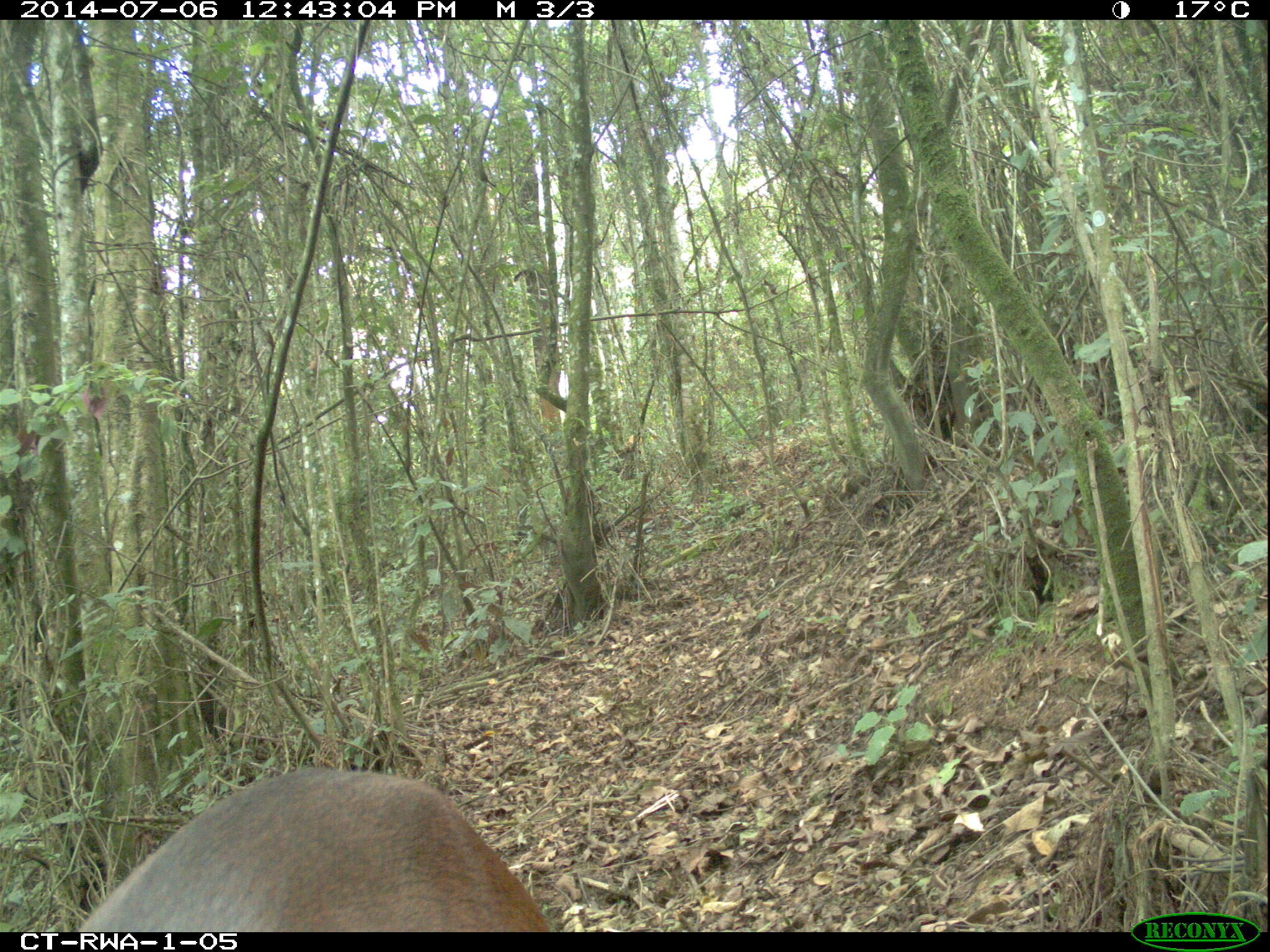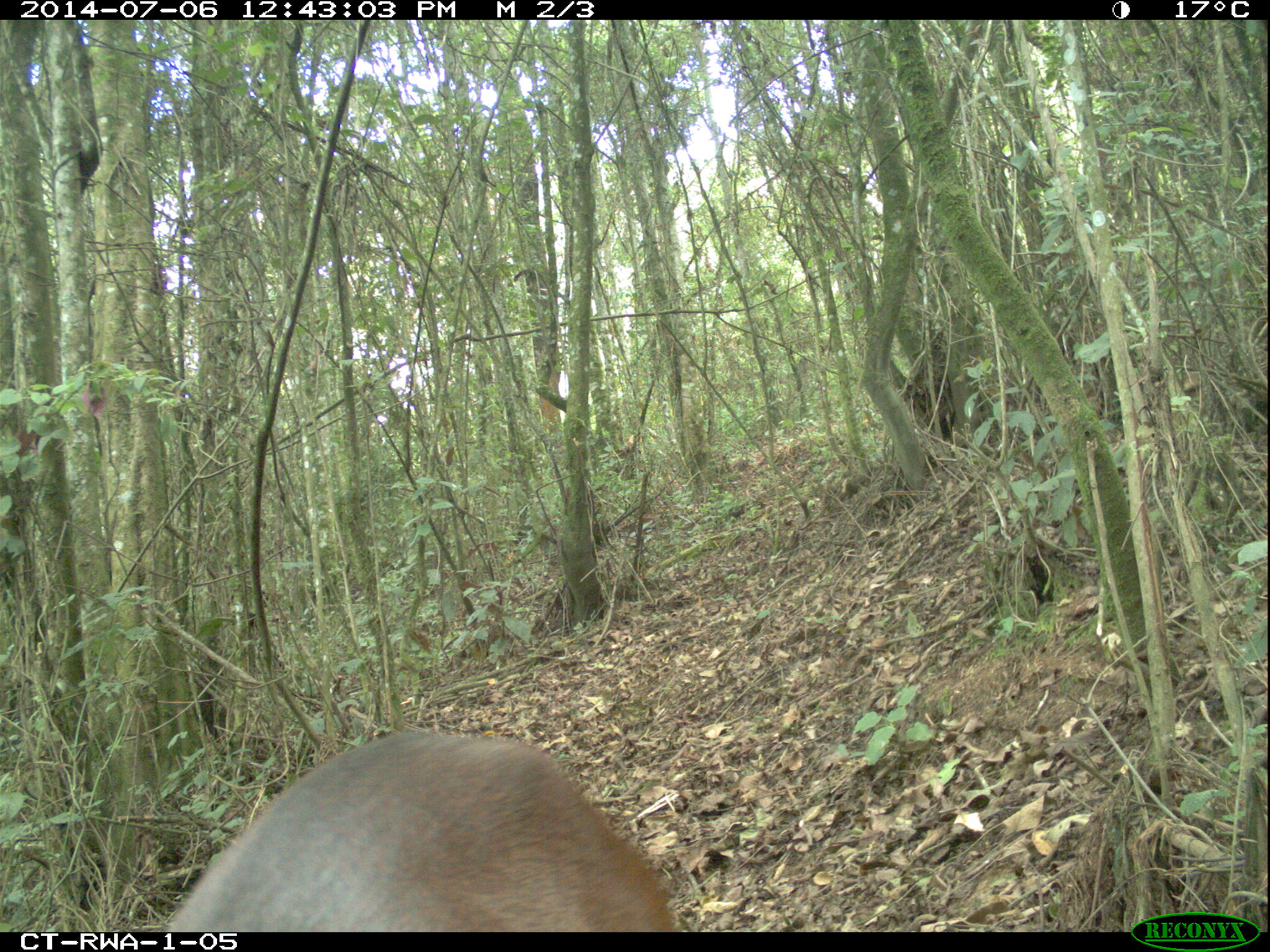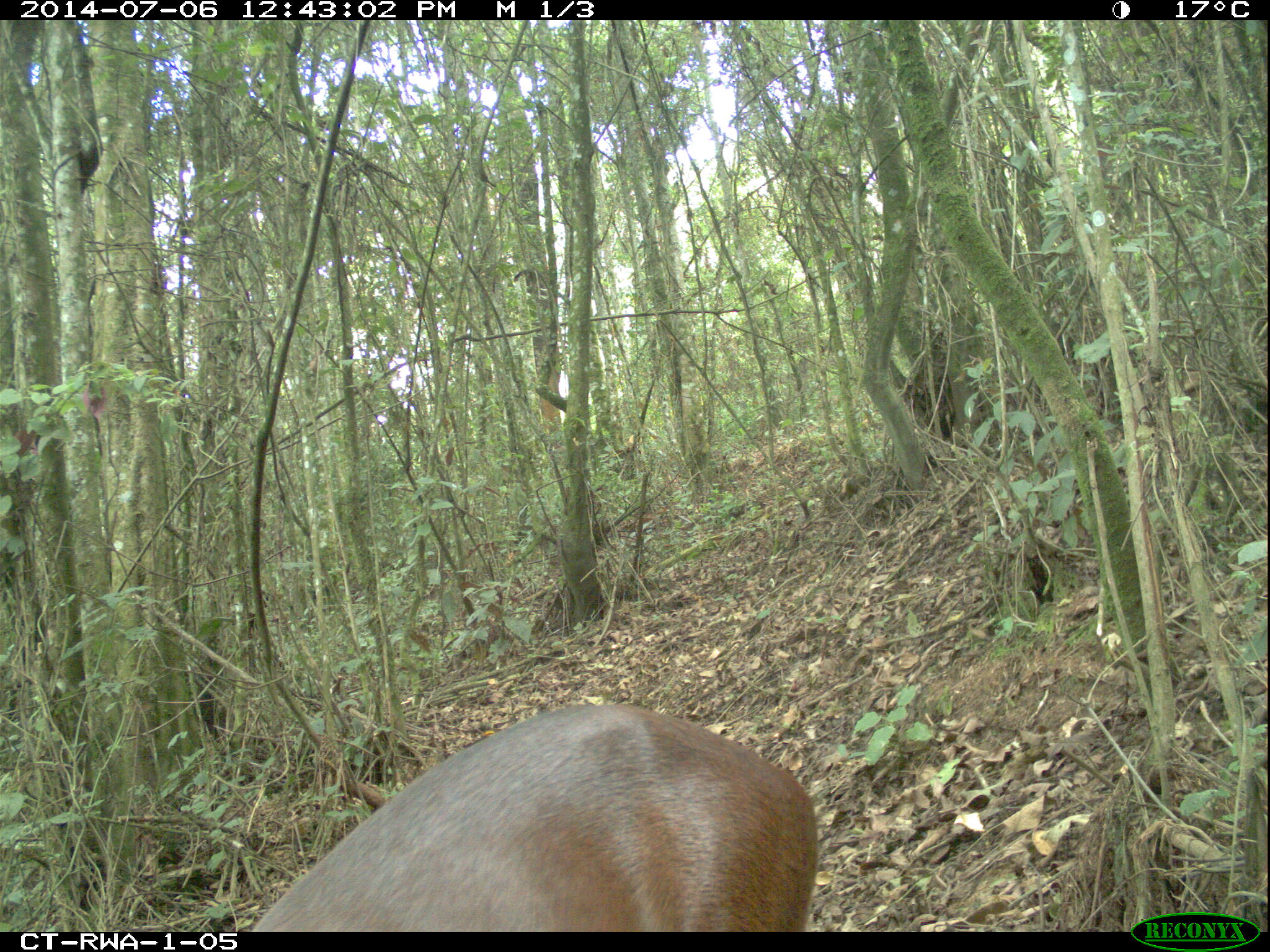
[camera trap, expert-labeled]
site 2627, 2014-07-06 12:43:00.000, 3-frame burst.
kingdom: Animalia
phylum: Chordata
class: Mammalia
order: Artiodactyla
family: Bovidae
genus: Cephalophus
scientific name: Cephalophus nigrifrons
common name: black-fronted duiker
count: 1